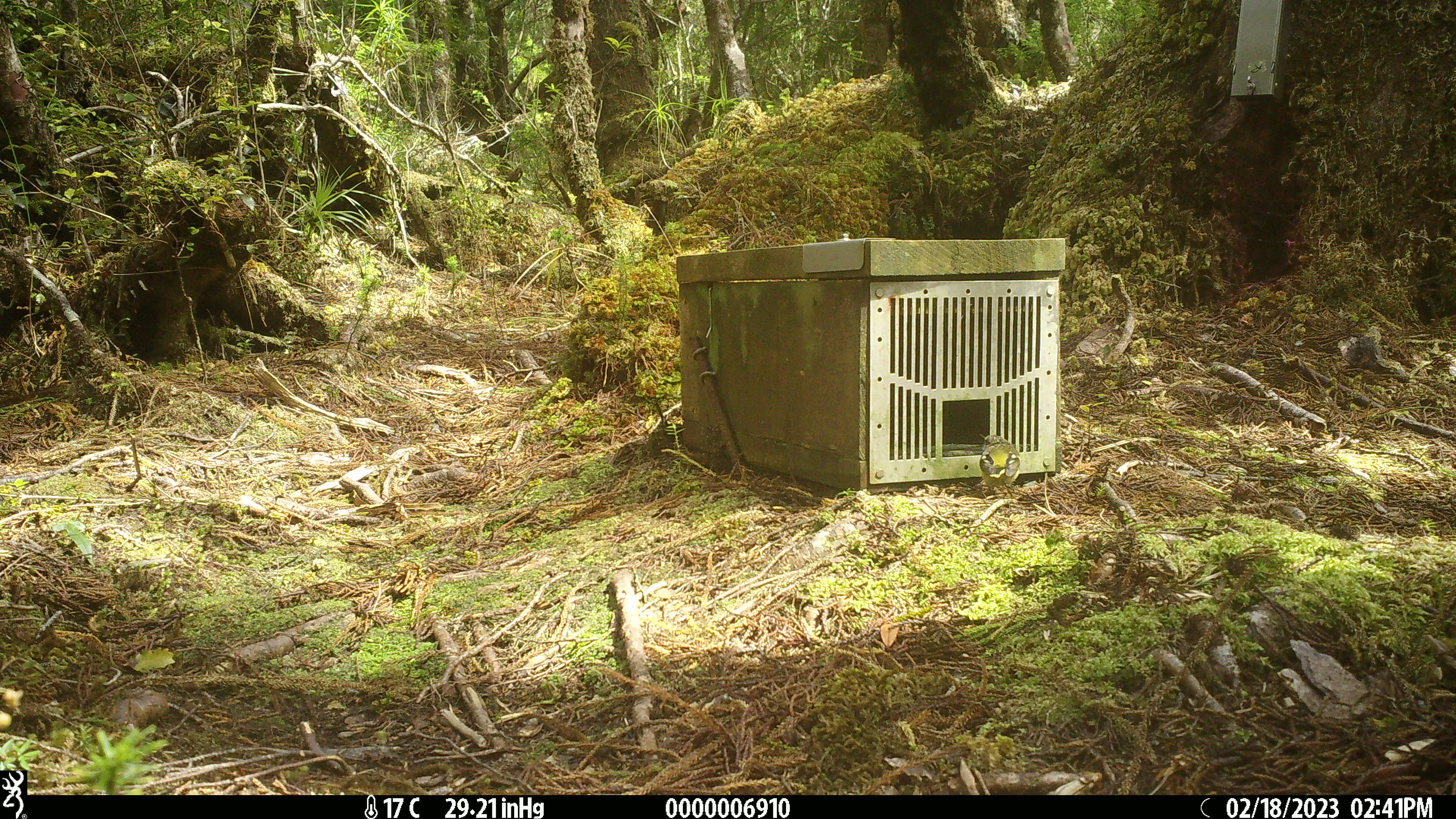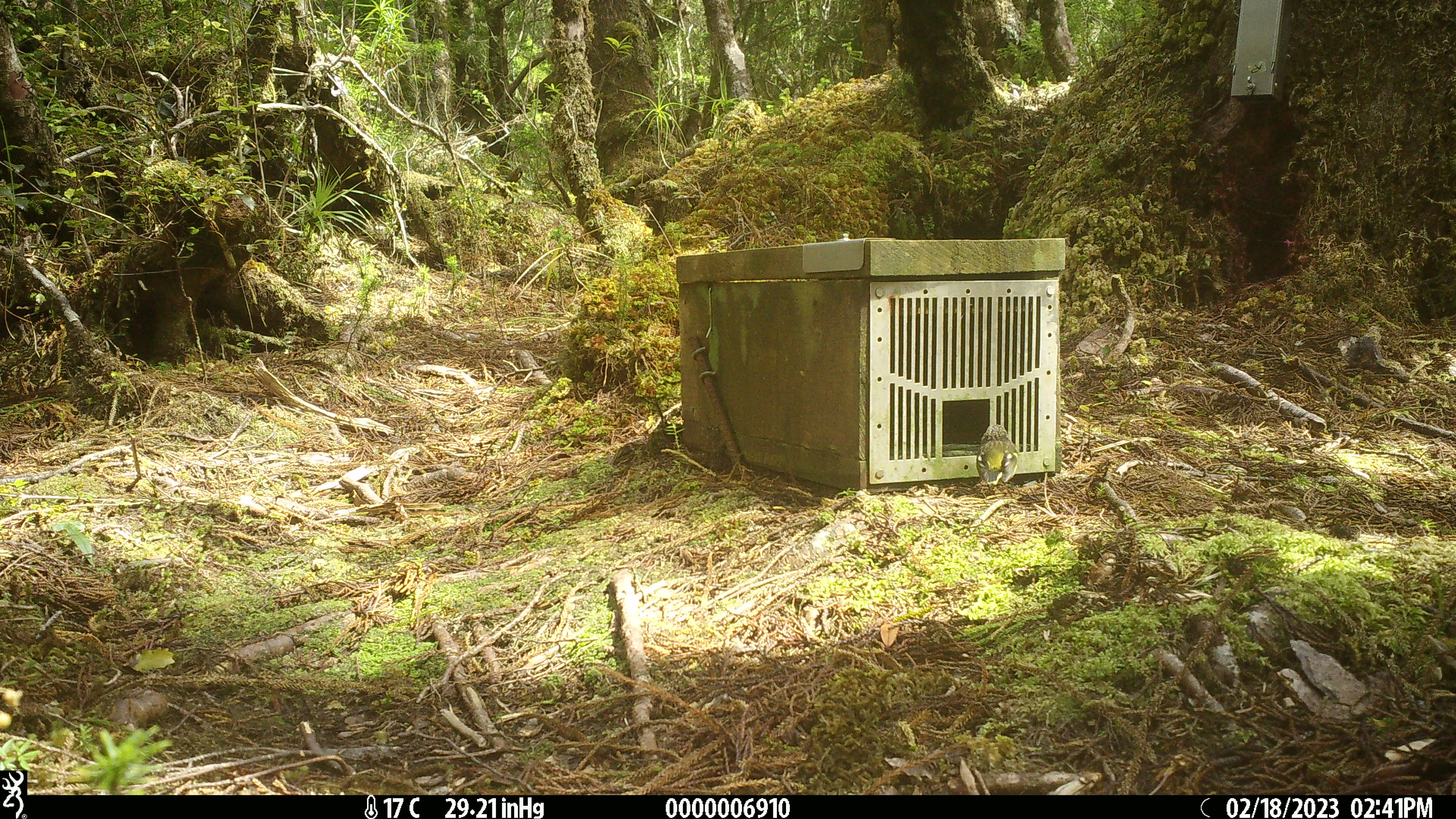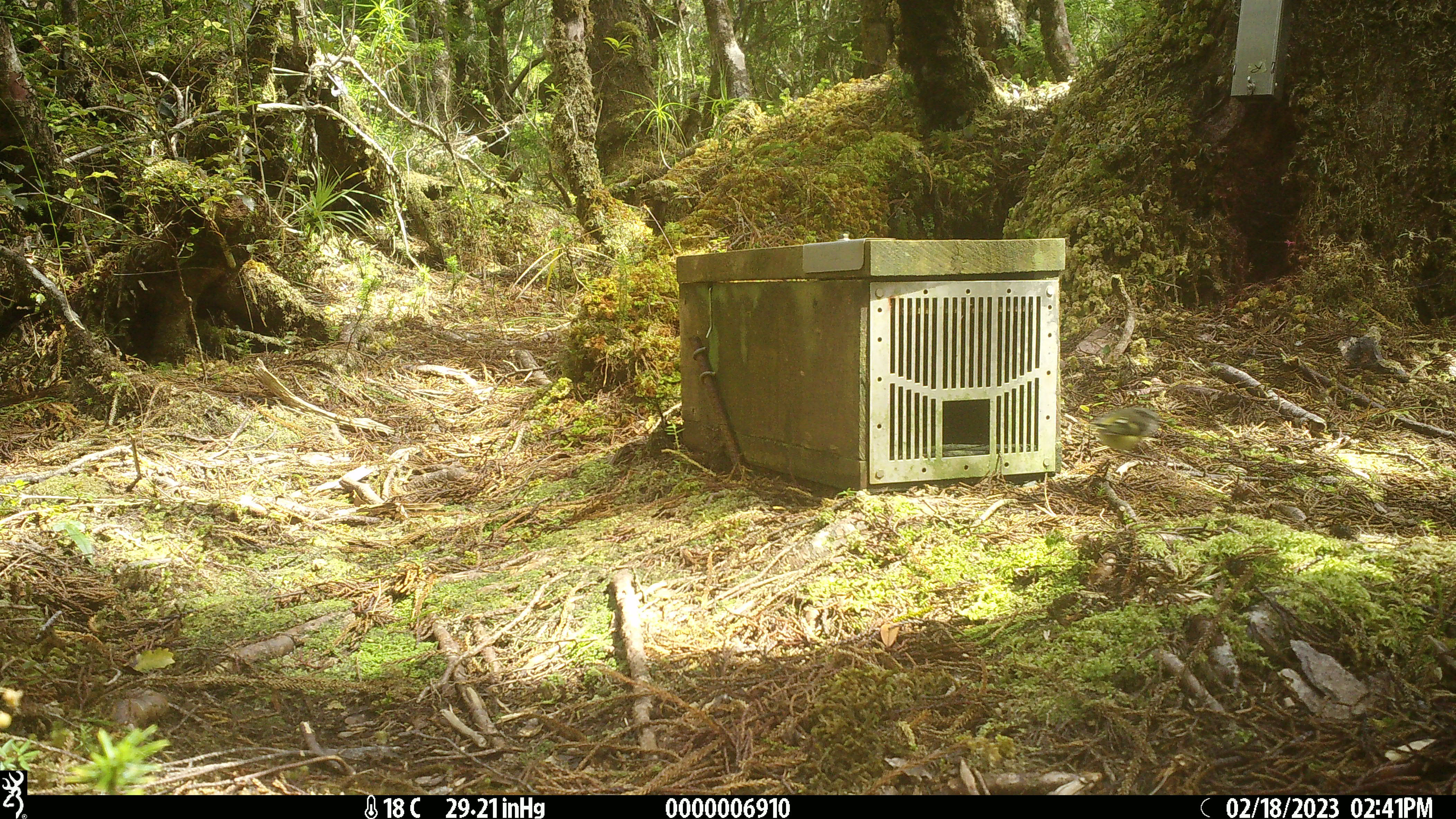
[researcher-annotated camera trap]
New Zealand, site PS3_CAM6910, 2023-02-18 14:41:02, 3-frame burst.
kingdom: Animalia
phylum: Chordata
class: Aves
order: Passeriformes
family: Acanthisittidae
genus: Acanthisitta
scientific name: Acanthisitta chloris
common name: rifleman